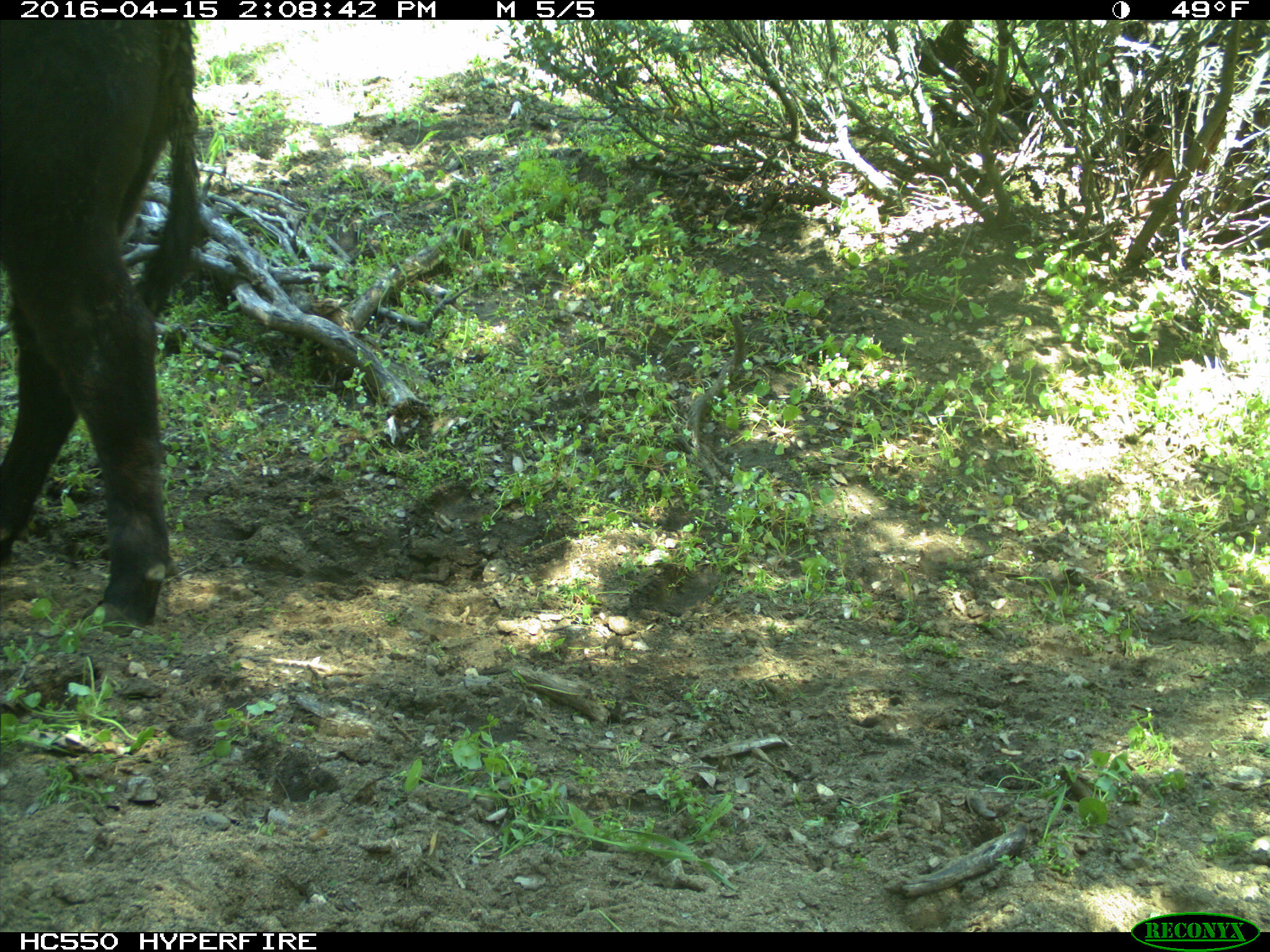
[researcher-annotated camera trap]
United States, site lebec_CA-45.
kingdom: Animalia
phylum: Chordata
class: Mammalia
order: Artiodactyla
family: Bovidae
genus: Bos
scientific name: Bos taurus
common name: domestic cow